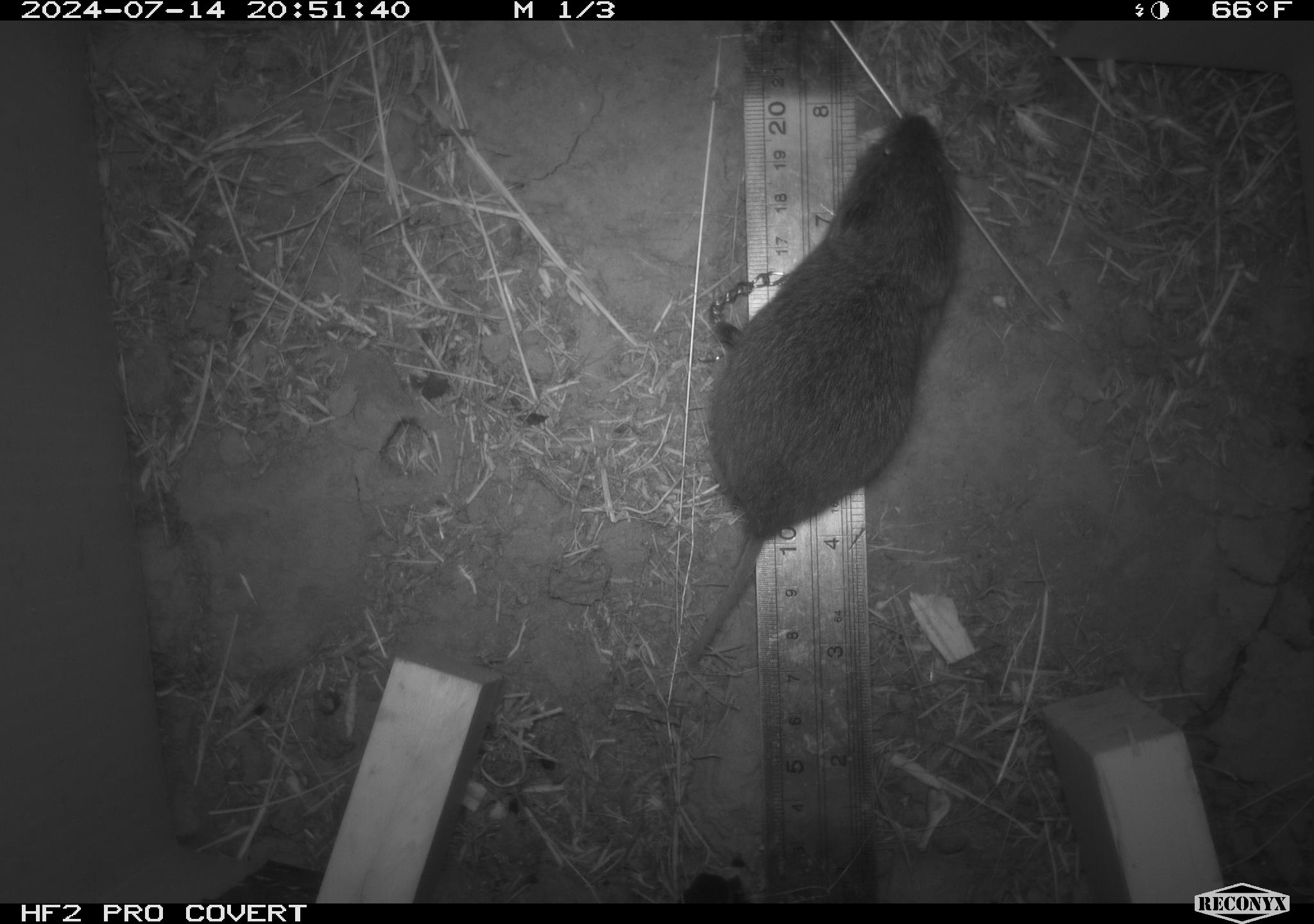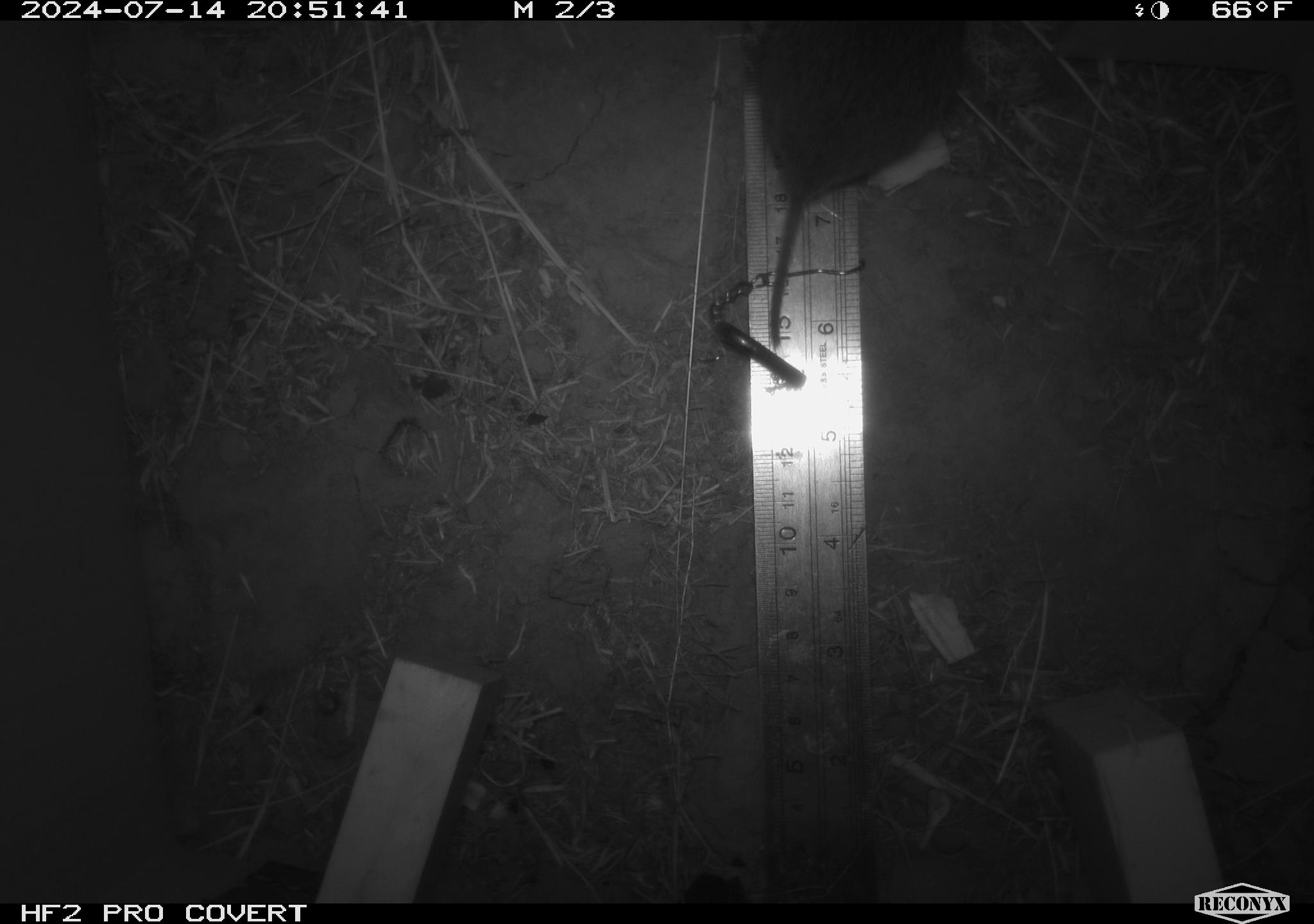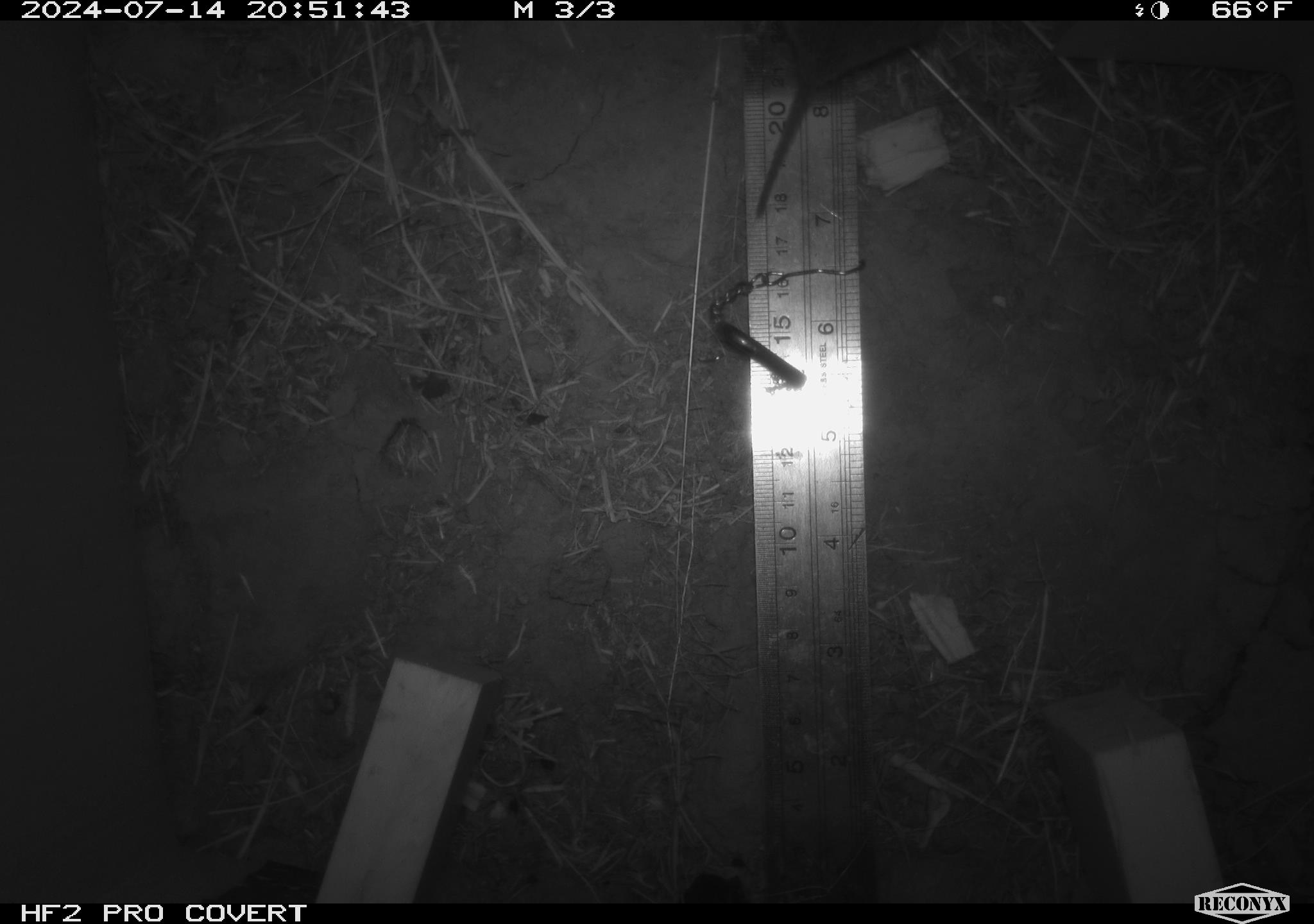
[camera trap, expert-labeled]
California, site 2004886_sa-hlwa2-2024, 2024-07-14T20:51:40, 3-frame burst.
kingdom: Animalia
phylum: Chordata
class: Mammalia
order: Rodentia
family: Cricetidae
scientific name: Arvicolinae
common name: voles, lemmings, and muskrats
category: arvicolinae subfamily